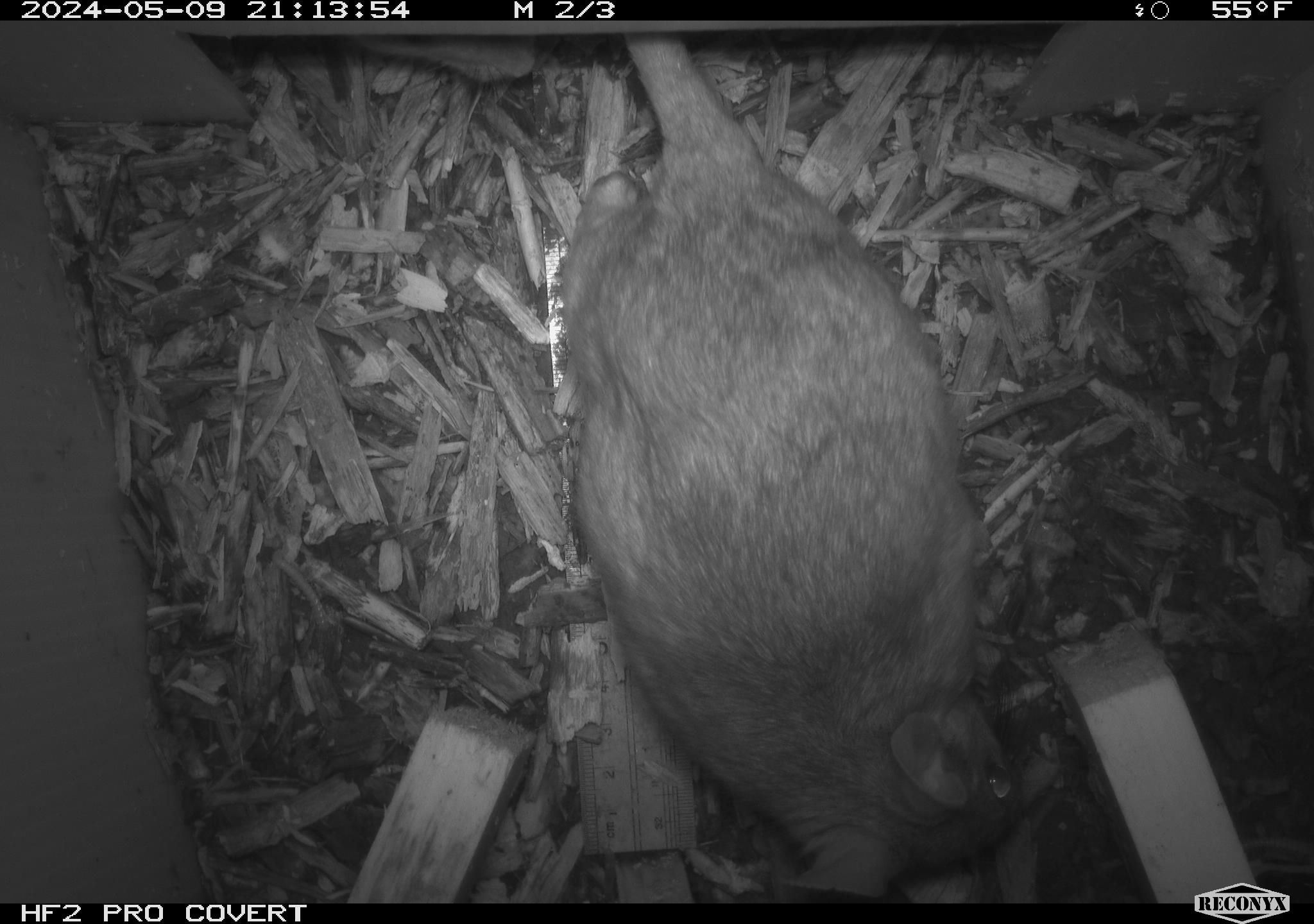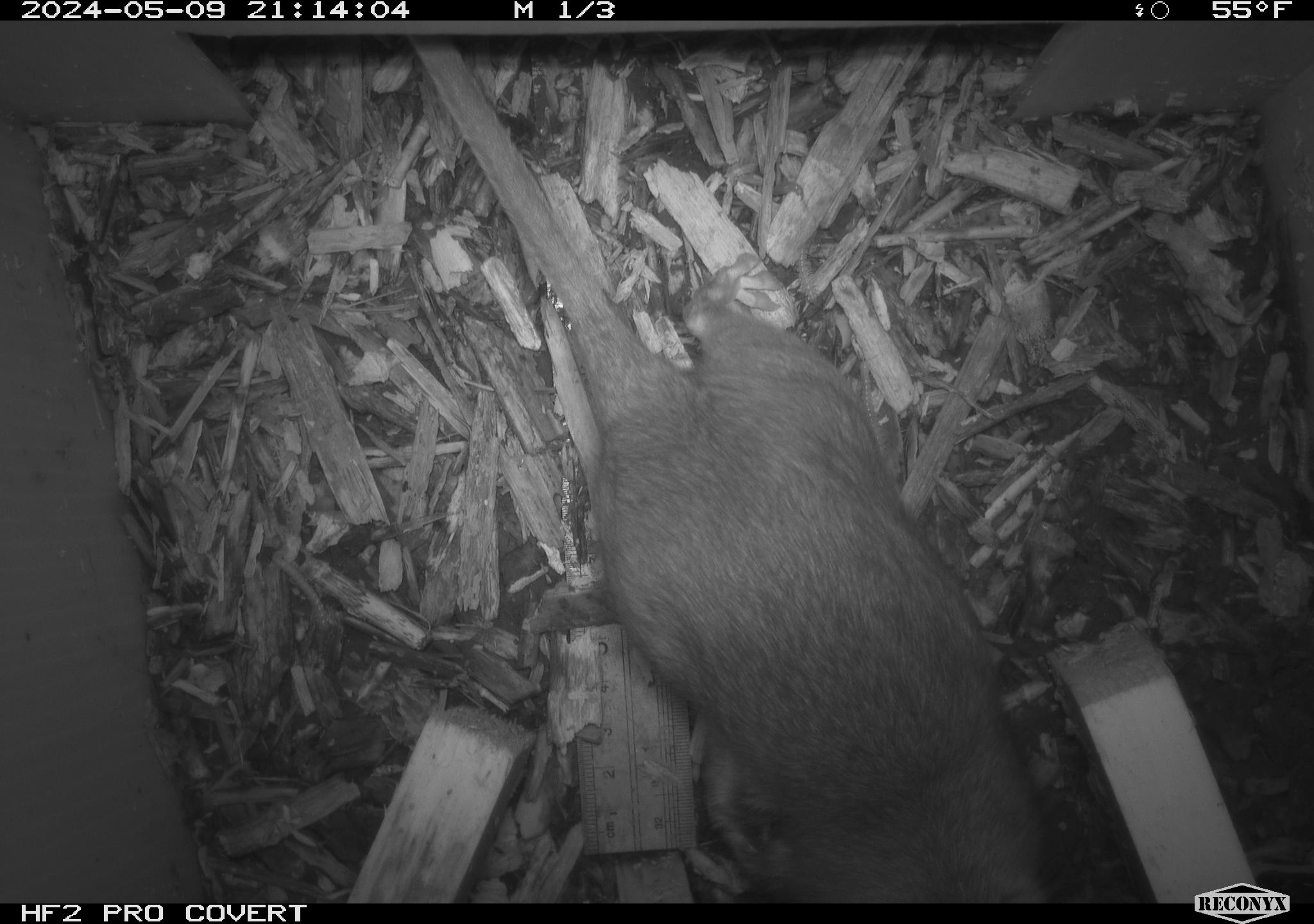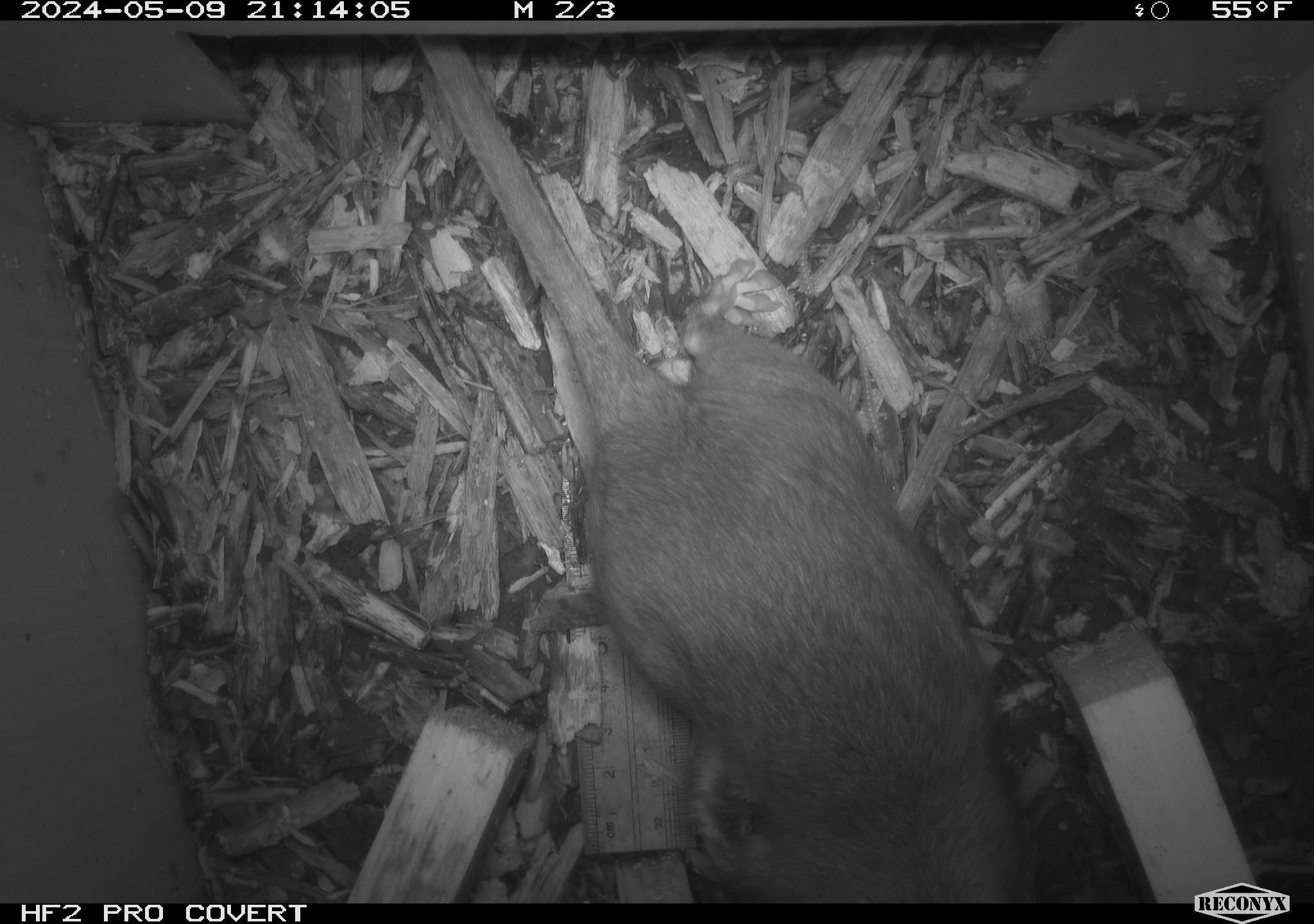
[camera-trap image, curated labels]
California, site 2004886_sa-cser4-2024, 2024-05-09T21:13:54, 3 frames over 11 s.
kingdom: Animalia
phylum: Chordata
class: Mammalia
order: Rodentia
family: Muridae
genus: Rattus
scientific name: Rattus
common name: rat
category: rattus species